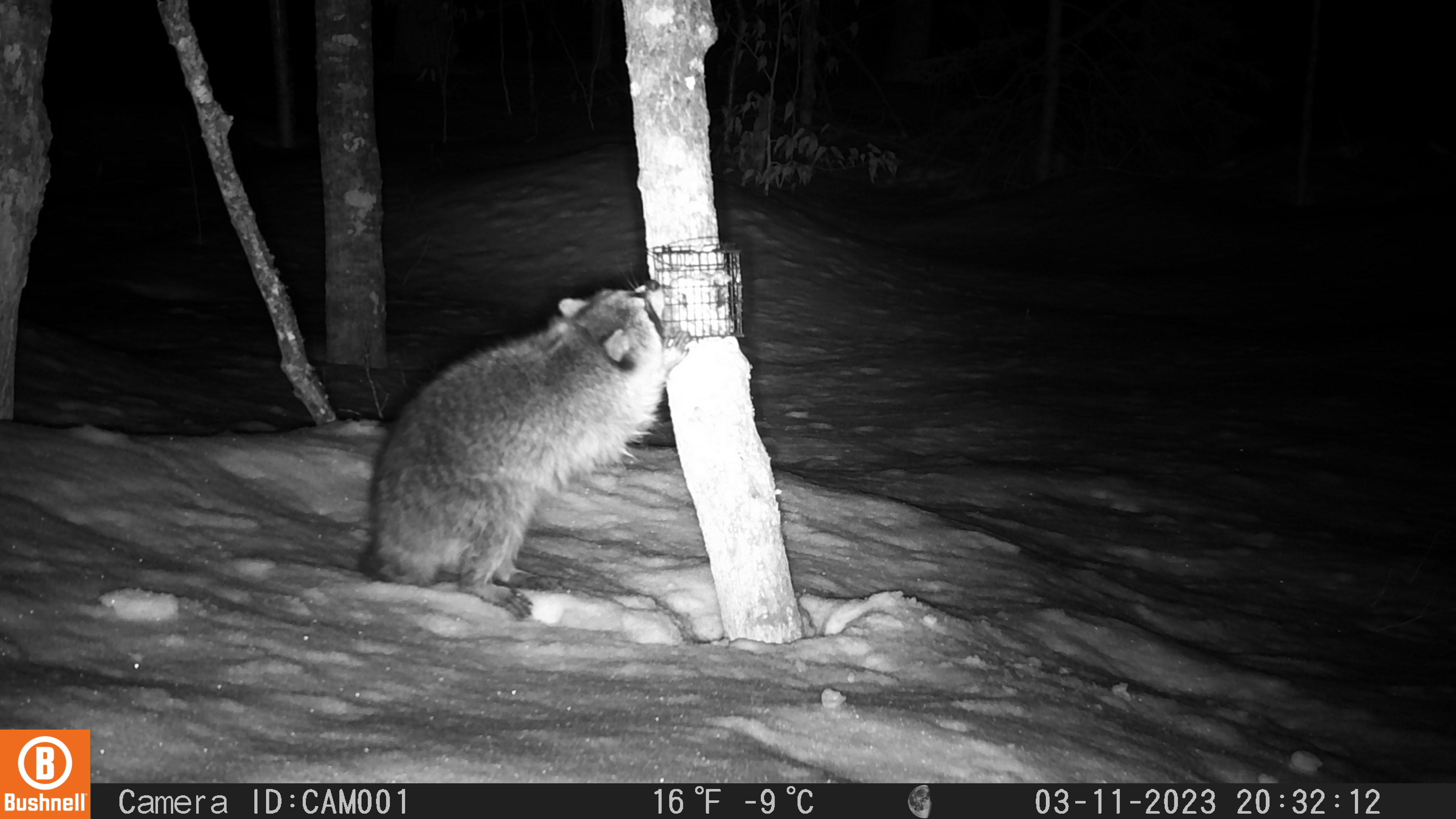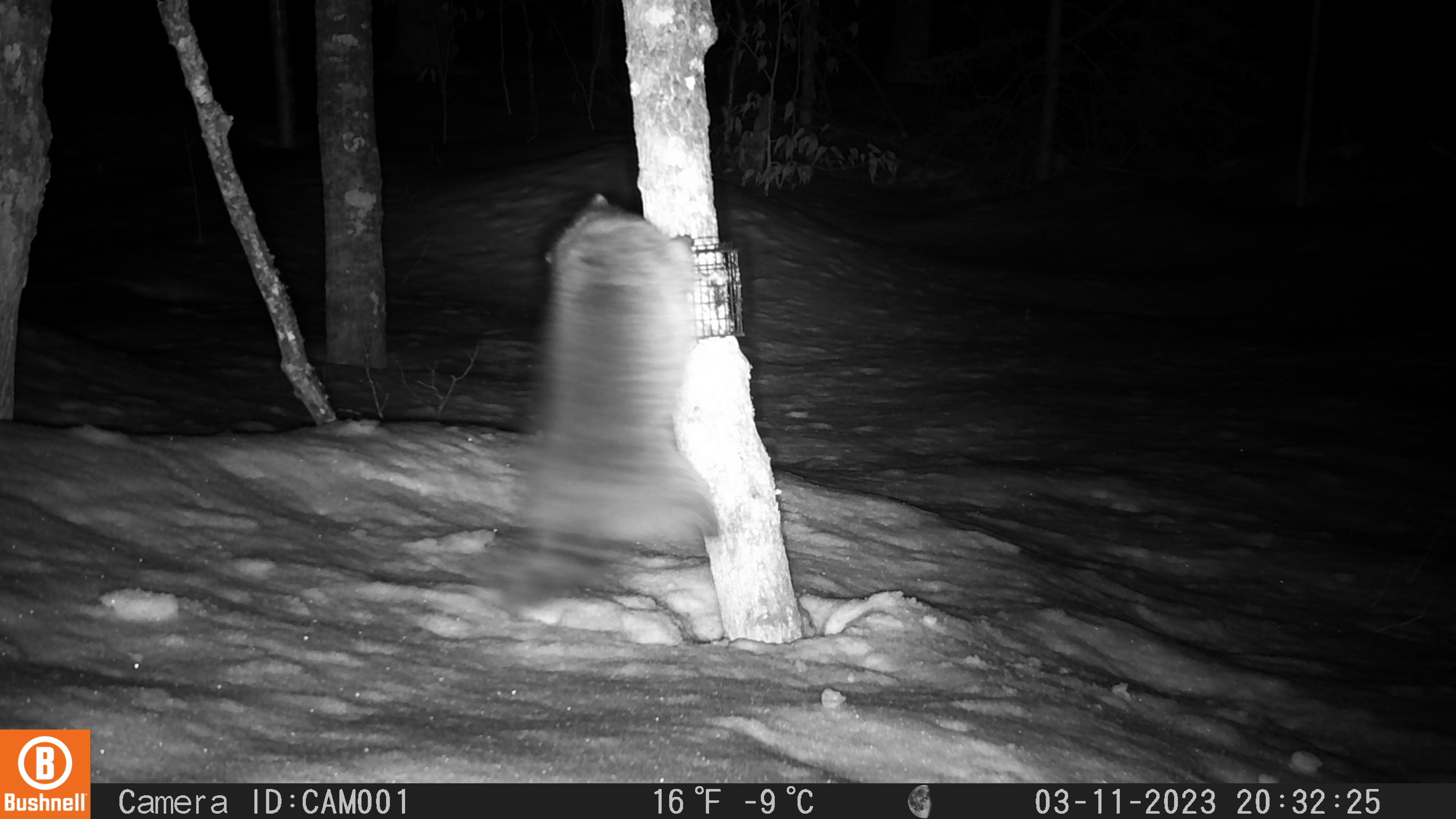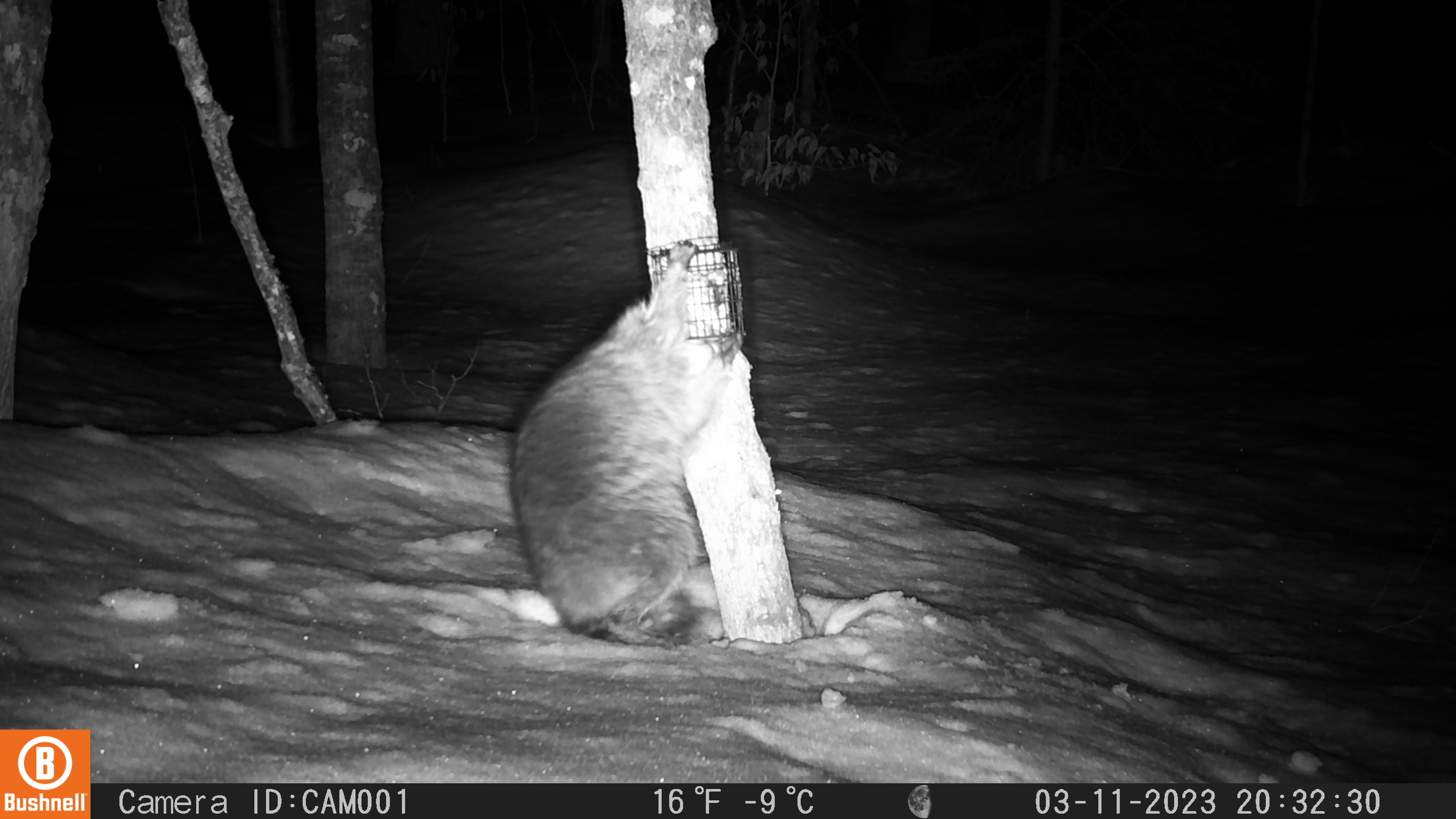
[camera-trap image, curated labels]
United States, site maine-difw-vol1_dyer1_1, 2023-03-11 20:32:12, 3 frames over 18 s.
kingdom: Animalia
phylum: Chordata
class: Mammalia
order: Carnivora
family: Procyonidae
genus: Procyon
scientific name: Procyon lotor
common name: raccoon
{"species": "raccoon (Procyon lotor)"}